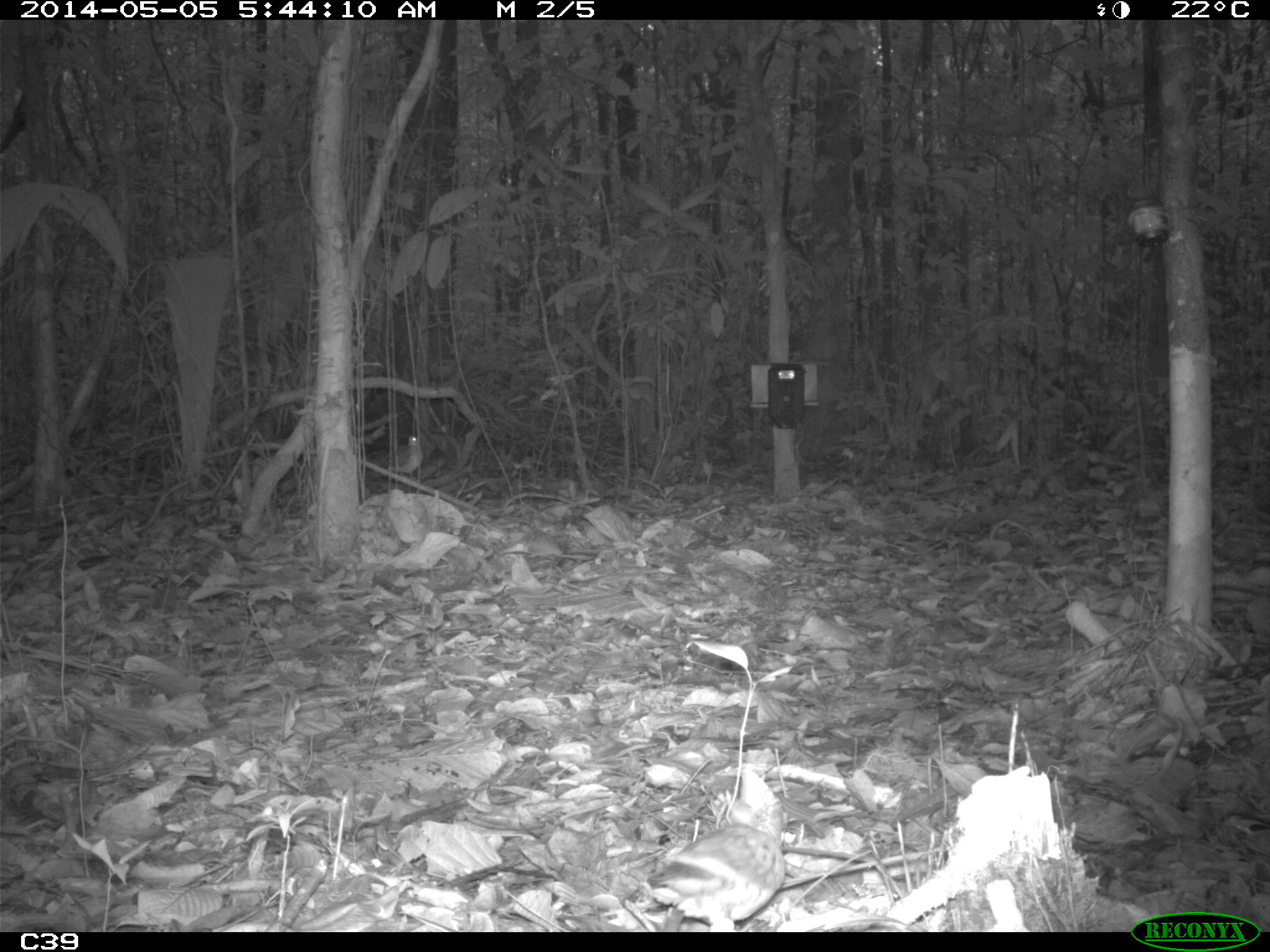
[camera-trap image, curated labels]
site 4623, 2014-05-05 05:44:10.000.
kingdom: Animalia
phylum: Chordata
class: Aves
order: Columbiformes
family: Columbidae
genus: Leptotila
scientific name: Leptotila rufaxilla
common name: gray-fronted dove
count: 1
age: adult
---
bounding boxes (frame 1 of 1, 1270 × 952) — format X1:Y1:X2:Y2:
leptotila rufaxilla: 639:796:791:930; 386:435:424:479